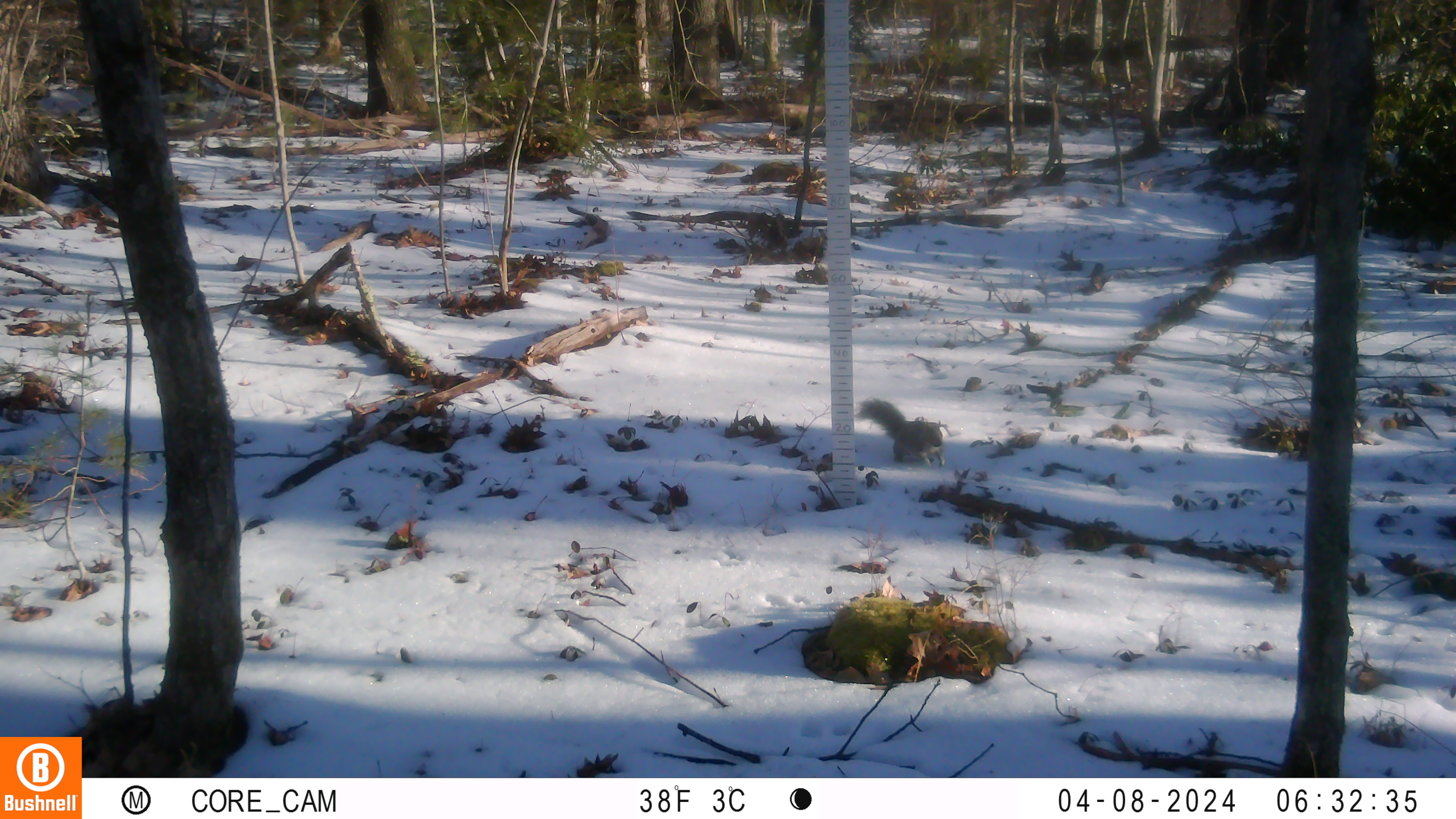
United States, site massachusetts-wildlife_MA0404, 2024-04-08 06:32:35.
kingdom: Animalia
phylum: Chordata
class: Mammalia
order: Rodentia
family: Sciuridae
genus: Sciurus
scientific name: Sciurus carolinensis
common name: gray squirrel